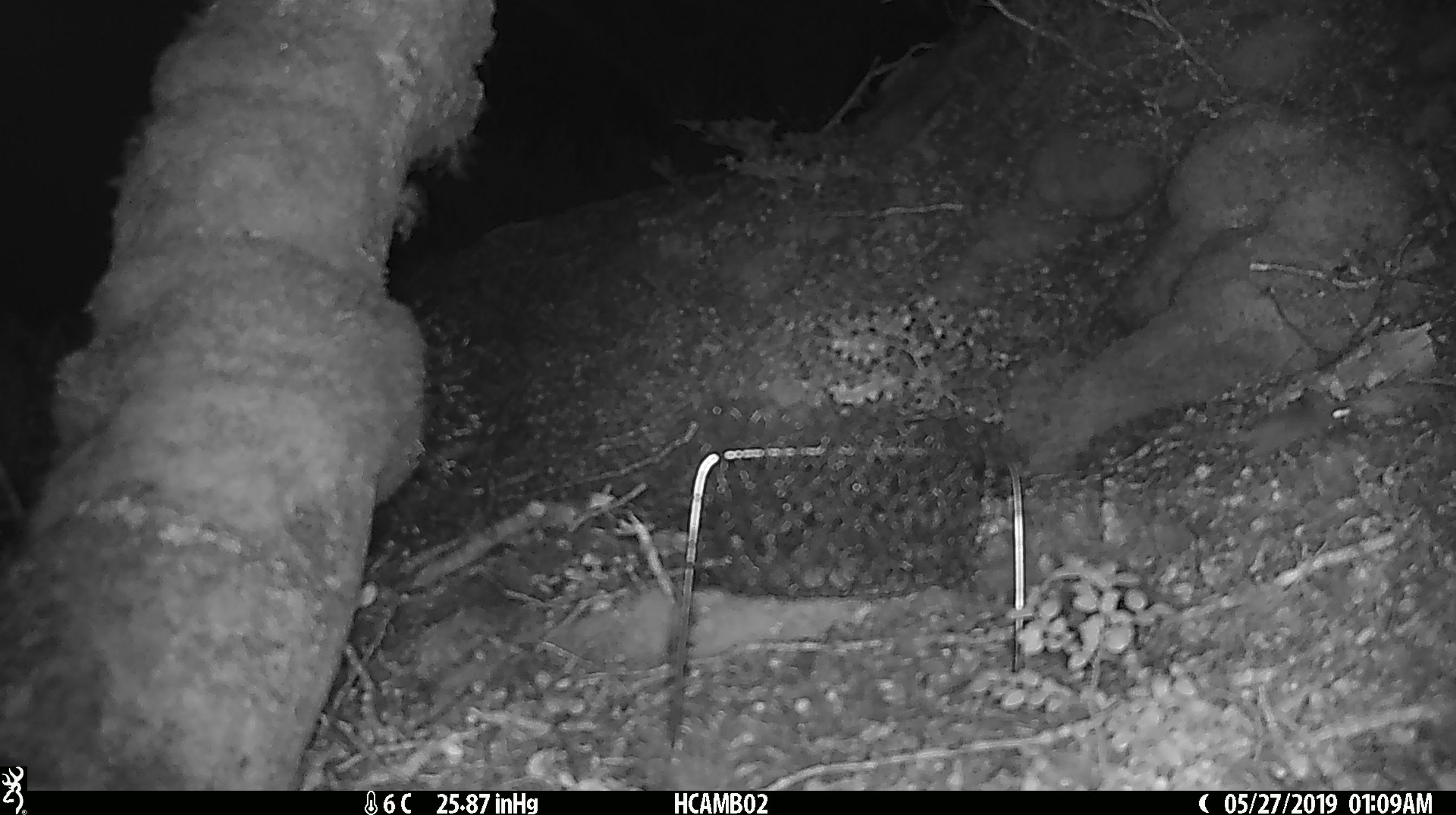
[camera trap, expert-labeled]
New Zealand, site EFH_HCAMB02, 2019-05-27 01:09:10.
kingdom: Animalia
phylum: Chordata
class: Mammalia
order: Rodentia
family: Muridae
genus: Mus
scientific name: Mus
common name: mouse